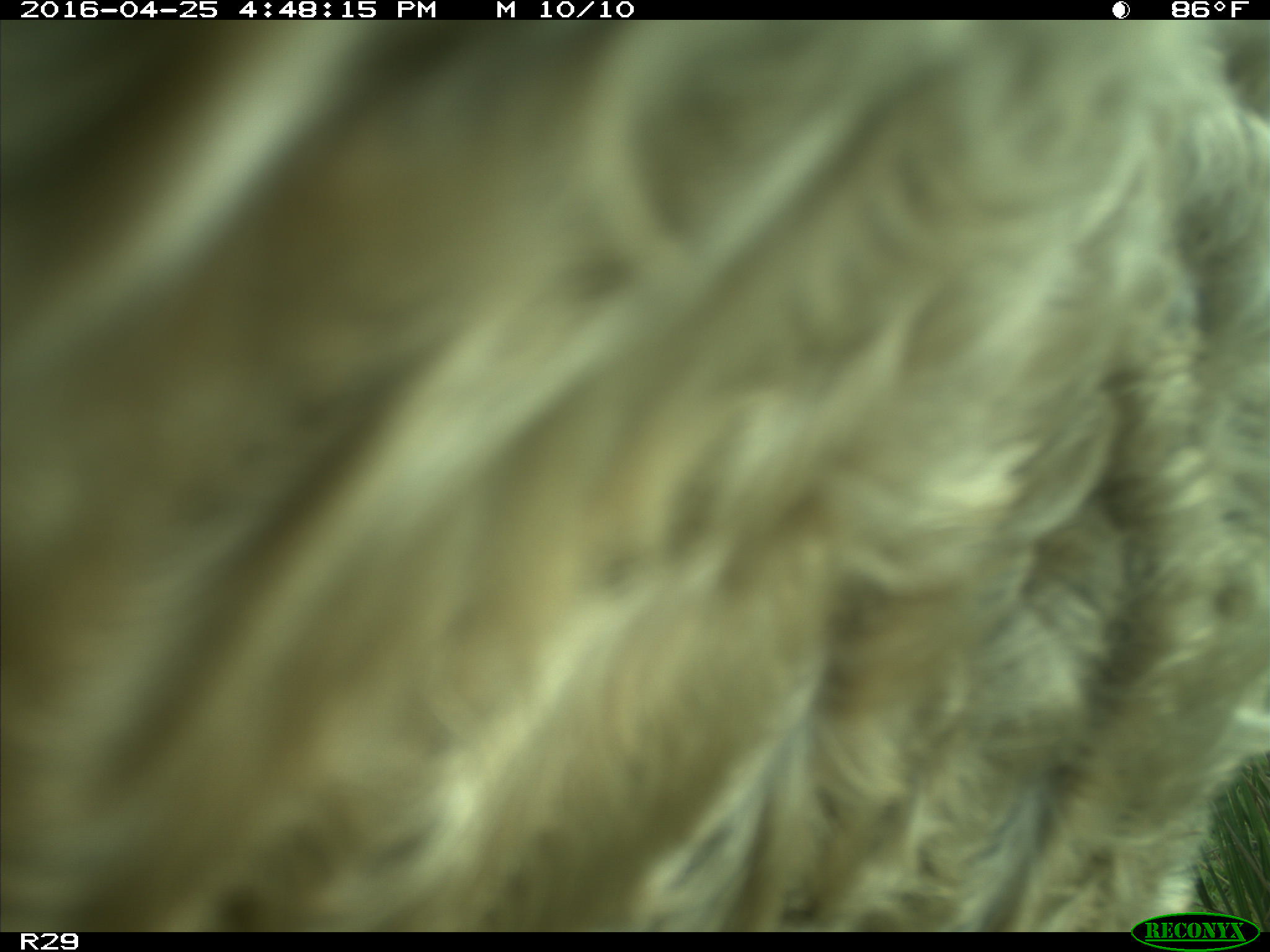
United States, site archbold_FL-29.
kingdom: Animalia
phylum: Chordata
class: Mammalia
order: Artiodactyla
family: Bovidae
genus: Bos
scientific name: Bos taurus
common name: domestic cow